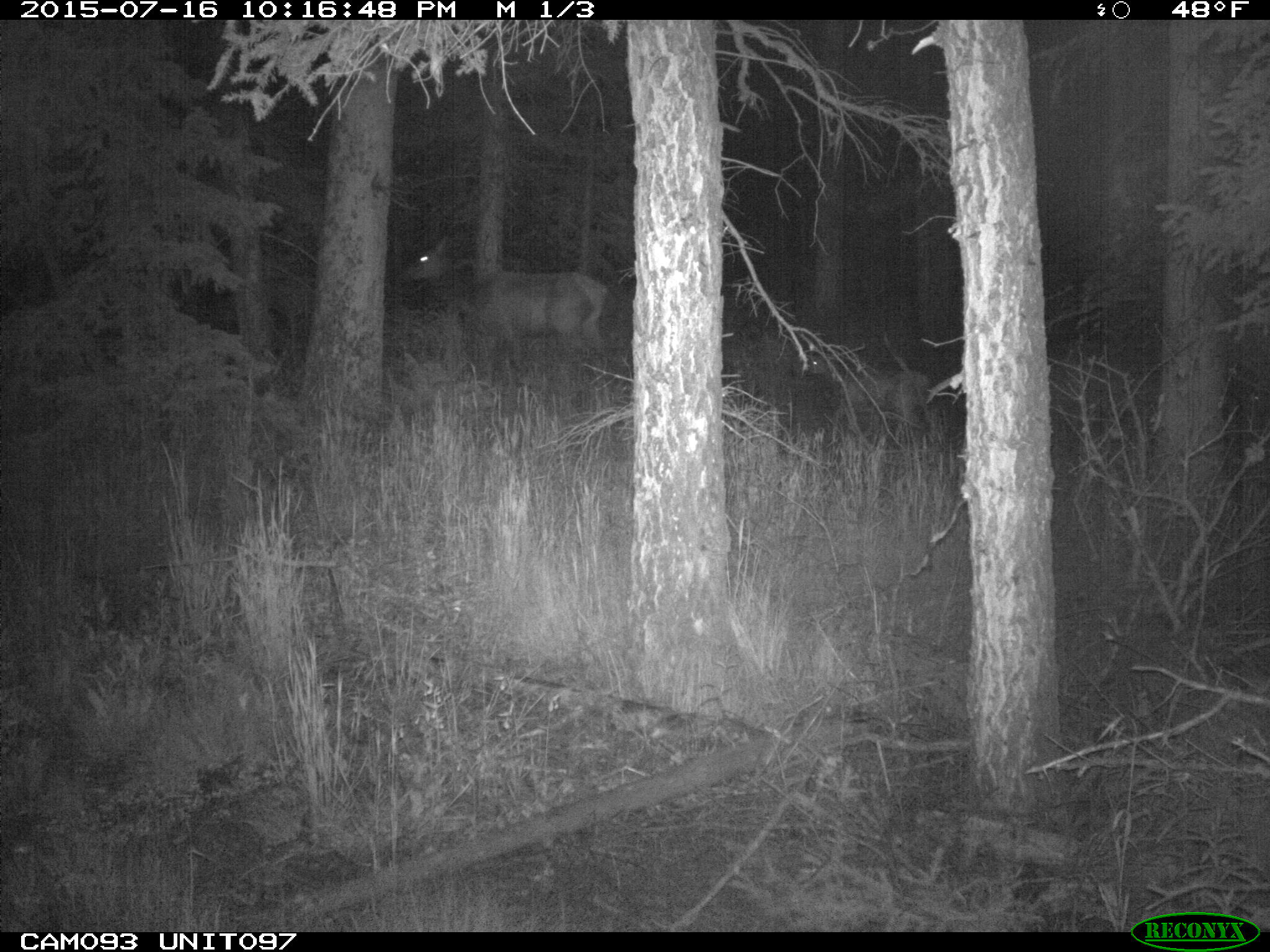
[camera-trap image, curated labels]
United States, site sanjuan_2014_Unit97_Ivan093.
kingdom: Animalia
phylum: Chordata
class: Mammalia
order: Artiodactyla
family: Cervidae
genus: Cervus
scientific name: Cervus elaphus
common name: red deer